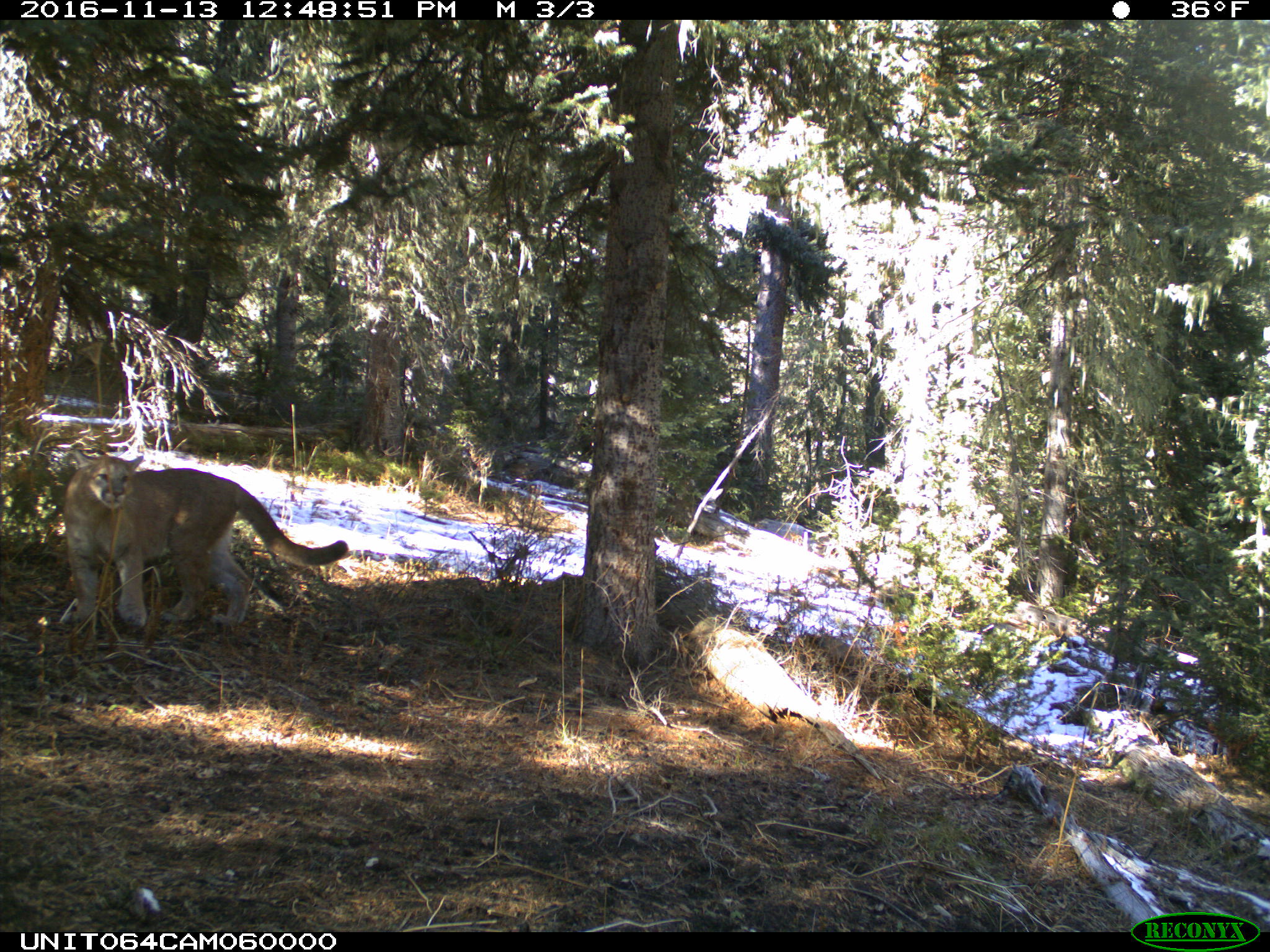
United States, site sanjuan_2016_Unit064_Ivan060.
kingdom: Animalia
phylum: Chordata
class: Mammalia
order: Carnivora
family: Felidae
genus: Puma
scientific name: Puma concolor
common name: mountain lion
Puma concolor (mountain lion).